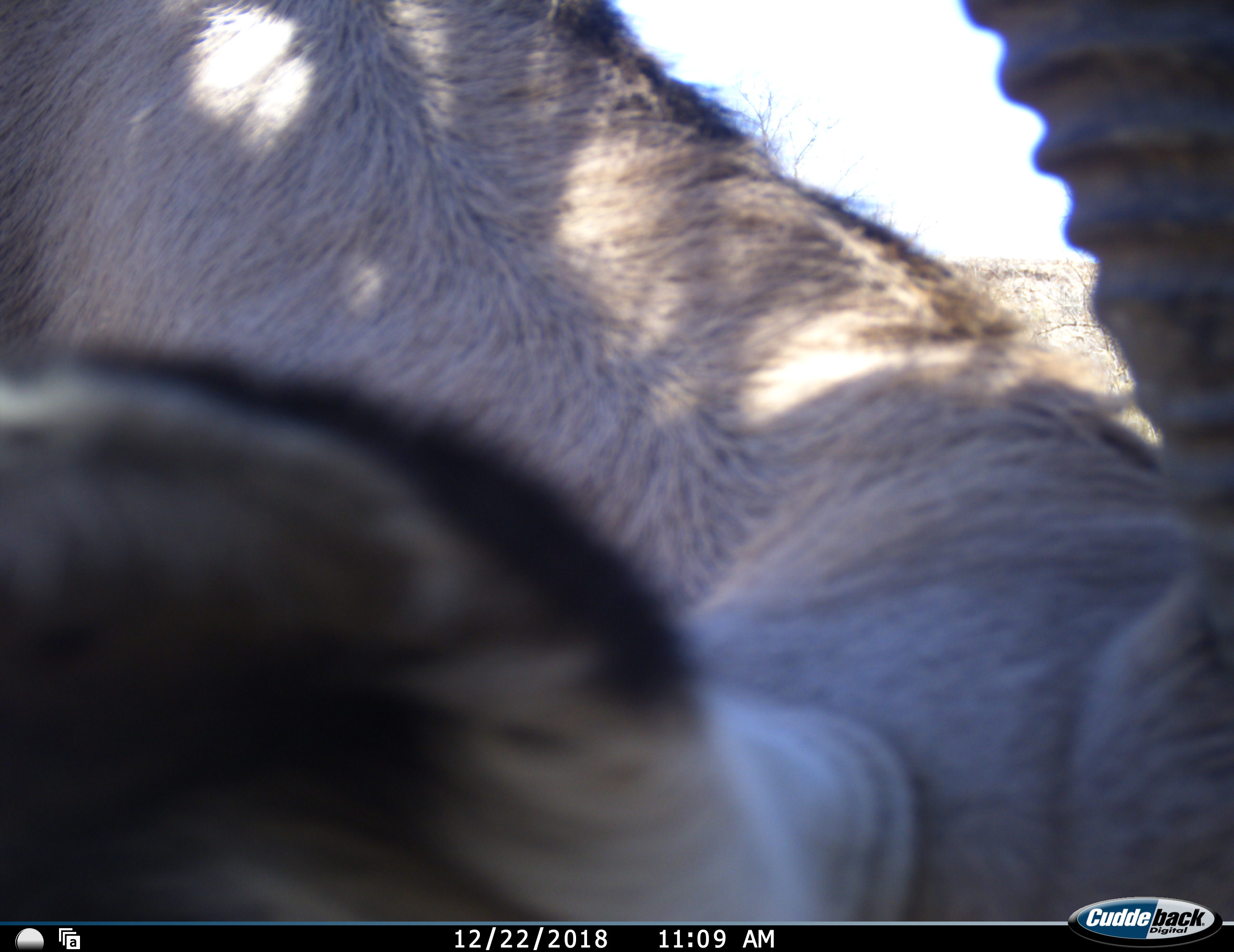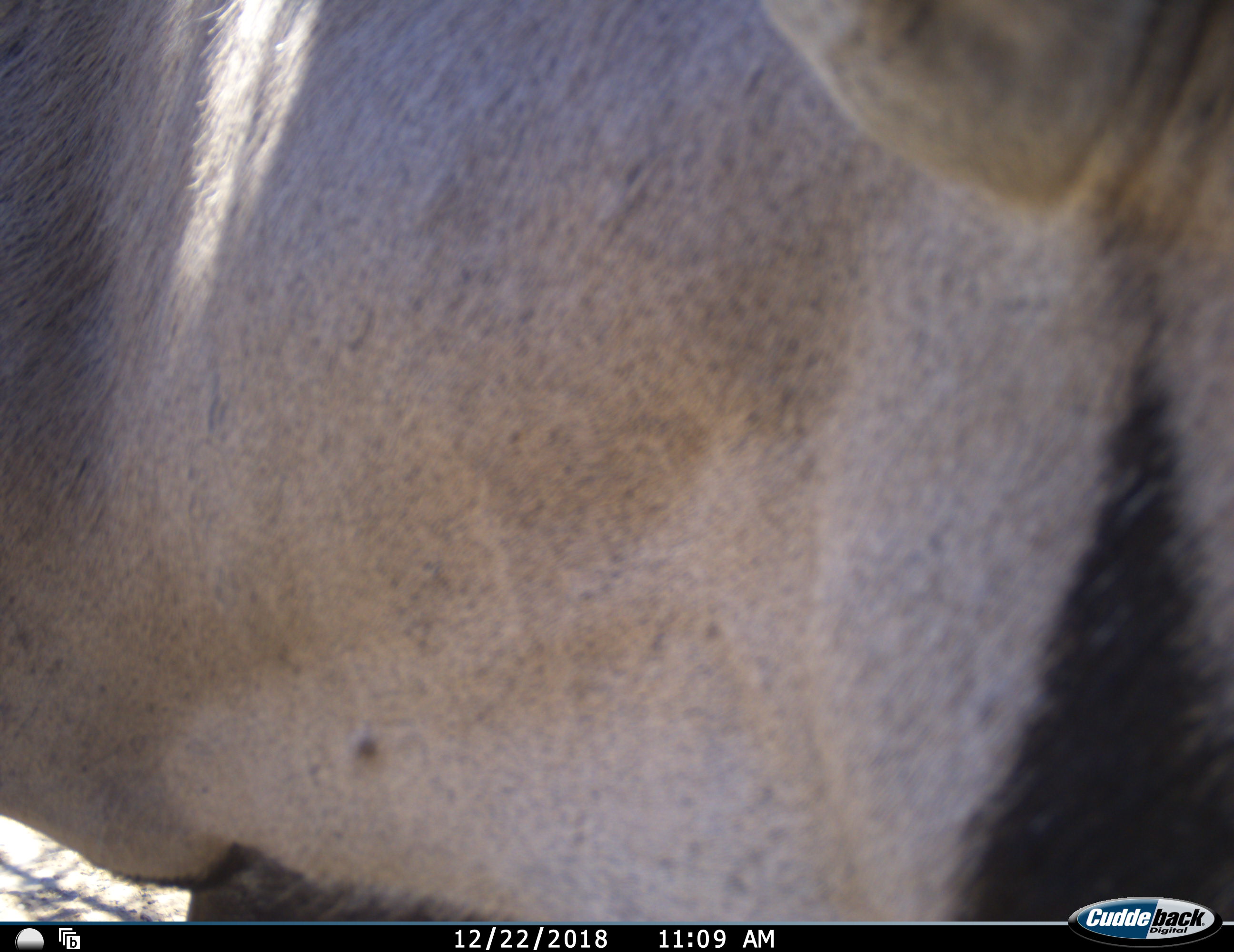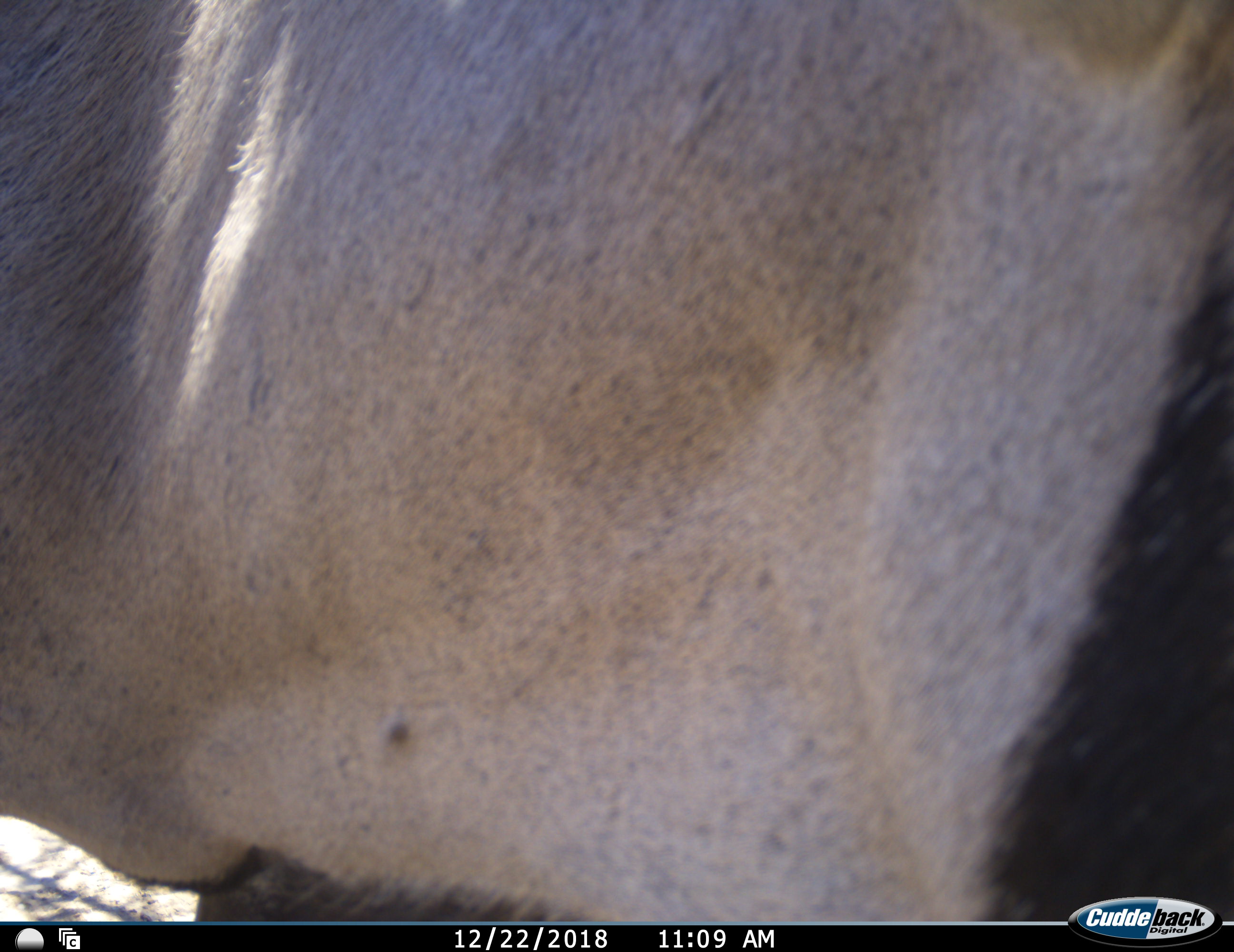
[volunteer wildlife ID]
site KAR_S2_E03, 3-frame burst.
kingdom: Animalia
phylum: Chordata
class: Mammalia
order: Artiodactyla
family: Bovidae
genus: Oryx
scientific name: Oryx gazella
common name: gemsbok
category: oryx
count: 1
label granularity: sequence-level